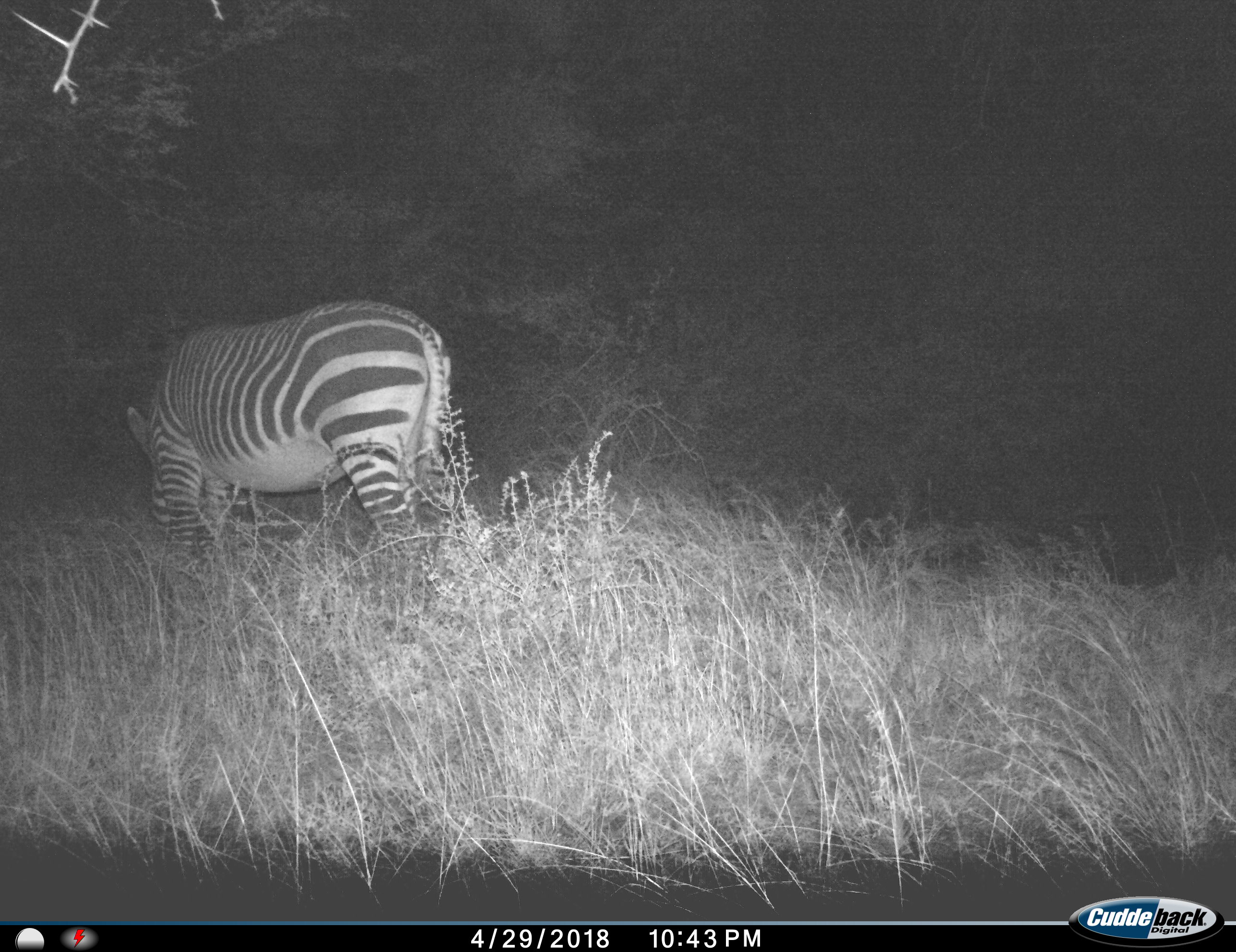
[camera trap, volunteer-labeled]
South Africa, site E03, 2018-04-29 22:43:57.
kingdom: Animalia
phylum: Chordata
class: Mammalia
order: Perissodactyla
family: Equidae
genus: Equus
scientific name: Equus zebra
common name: mountain zebra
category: zebramountain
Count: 1.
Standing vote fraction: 38%.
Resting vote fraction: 0%.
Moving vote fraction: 0%.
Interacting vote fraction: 0%.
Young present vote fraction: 0%.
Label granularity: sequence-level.